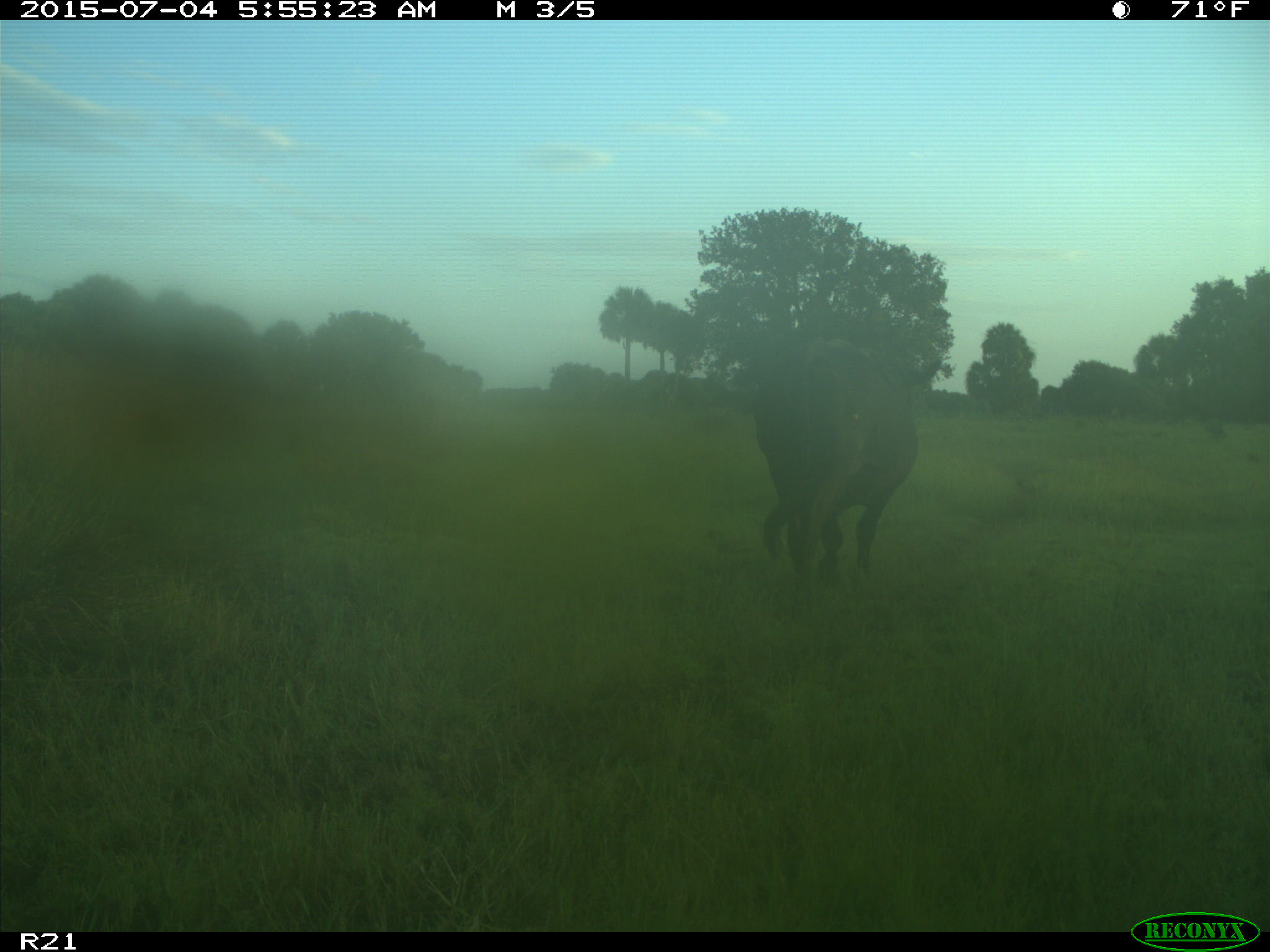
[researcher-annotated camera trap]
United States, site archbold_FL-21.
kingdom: Animalia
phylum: Chordata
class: Mammalia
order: Artiodactyla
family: Bovidae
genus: Bos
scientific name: Bos taurus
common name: domestic cow